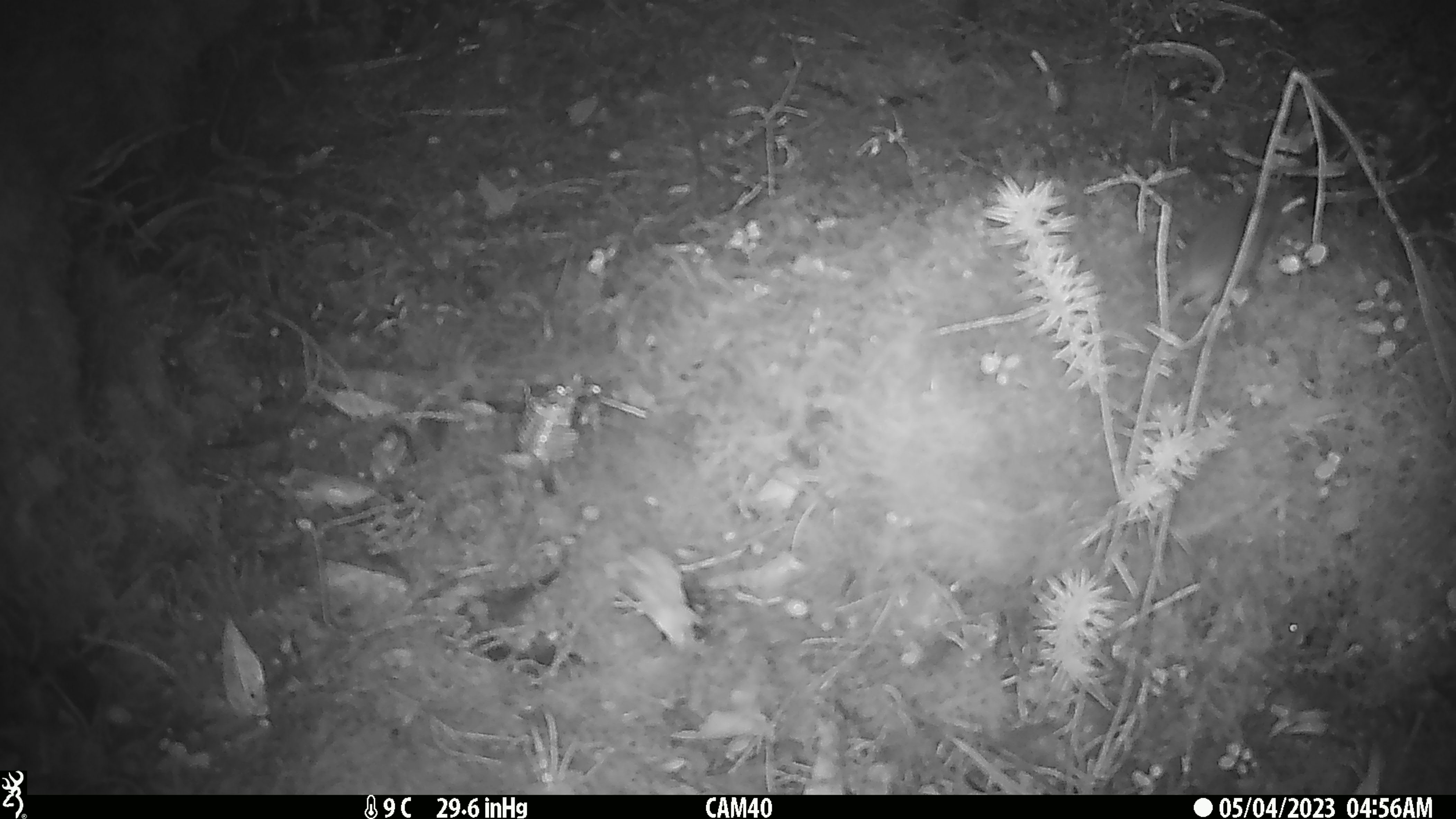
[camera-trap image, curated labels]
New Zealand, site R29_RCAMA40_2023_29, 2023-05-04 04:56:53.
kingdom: Animalia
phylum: Chordata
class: Mammalia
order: Rodentia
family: Muridae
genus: Mus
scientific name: Mus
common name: mouse